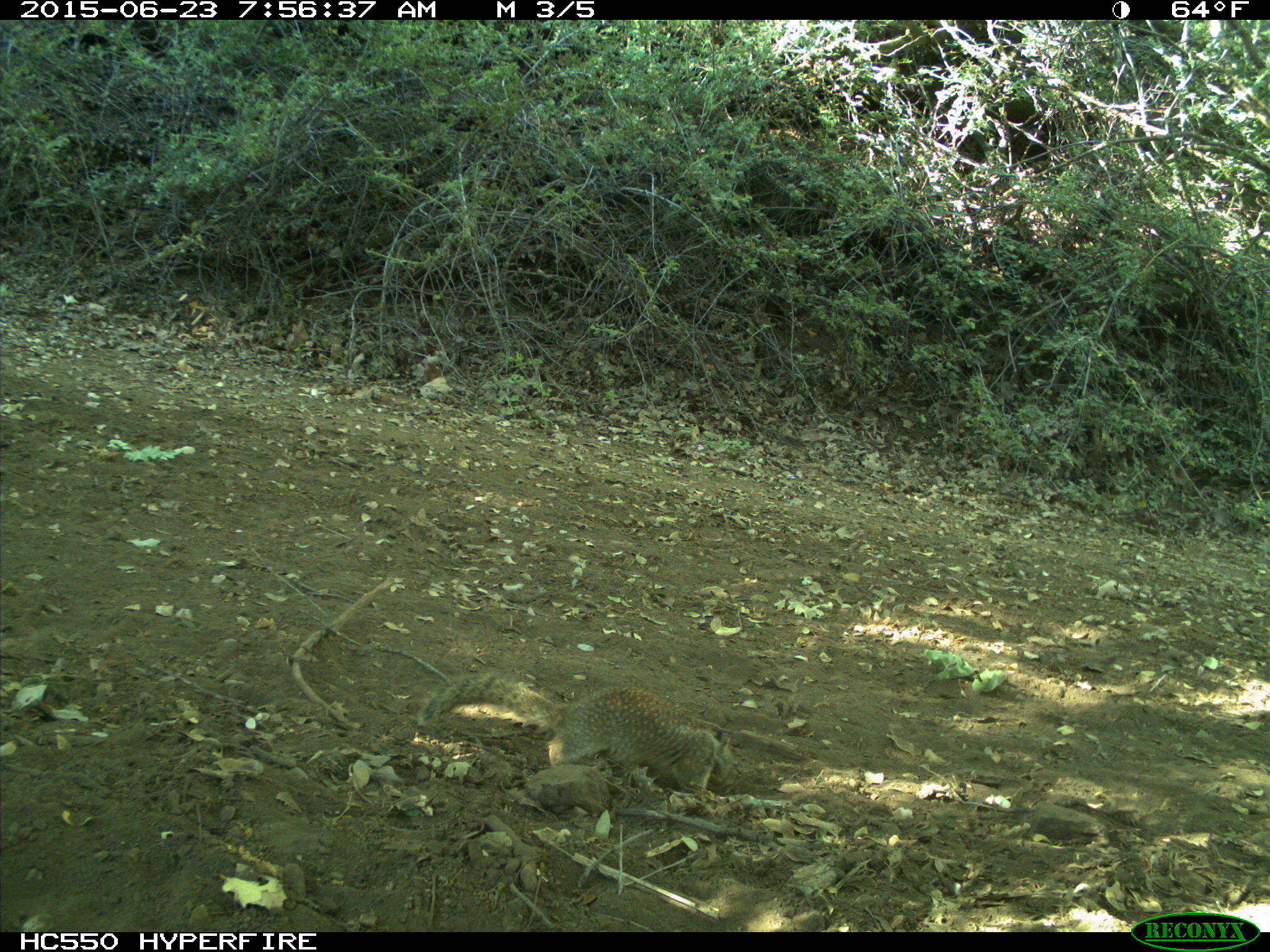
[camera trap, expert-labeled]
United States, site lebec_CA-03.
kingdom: Animalia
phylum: Chordata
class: Mammalia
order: Rodentia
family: Sciuridae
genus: Otospermophilus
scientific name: Otospermophilus beecheyi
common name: california ground squirrel